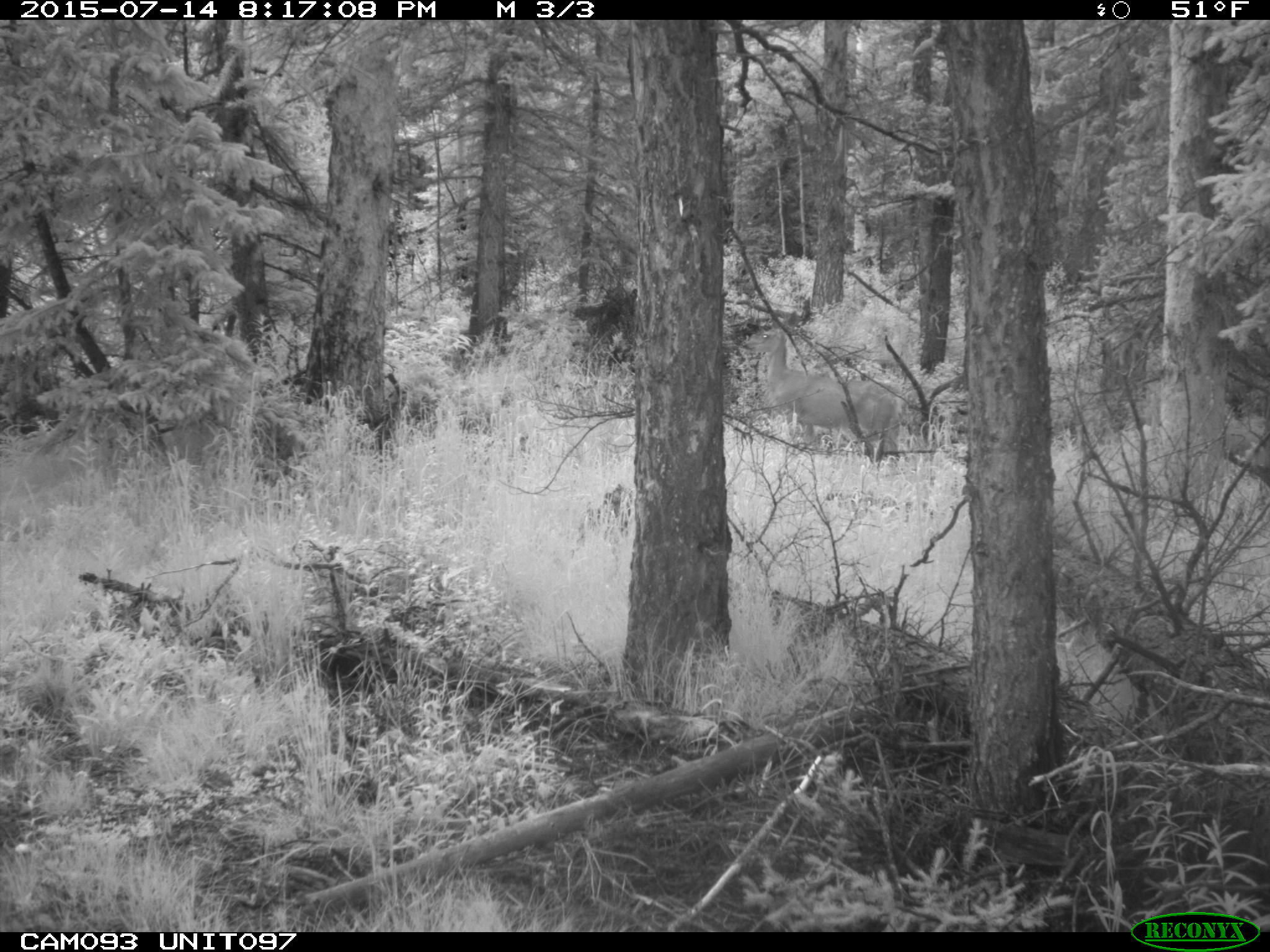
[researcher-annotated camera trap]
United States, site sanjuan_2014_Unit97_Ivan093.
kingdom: Animalia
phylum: Chordata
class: Mammalia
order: Artiodactyla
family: Cervidae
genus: Odocoileus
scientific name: Odocoileus hemionus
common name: mule deer